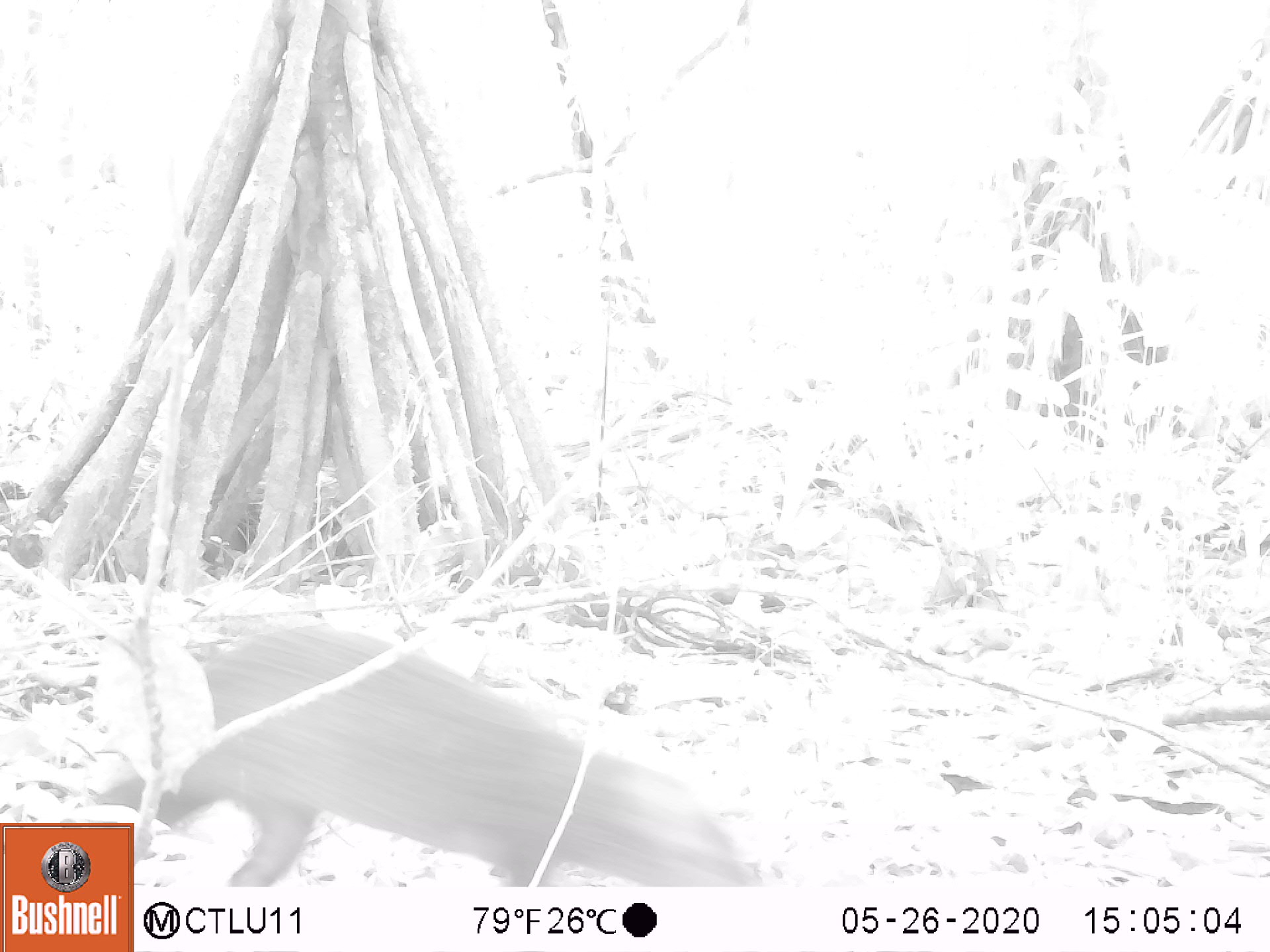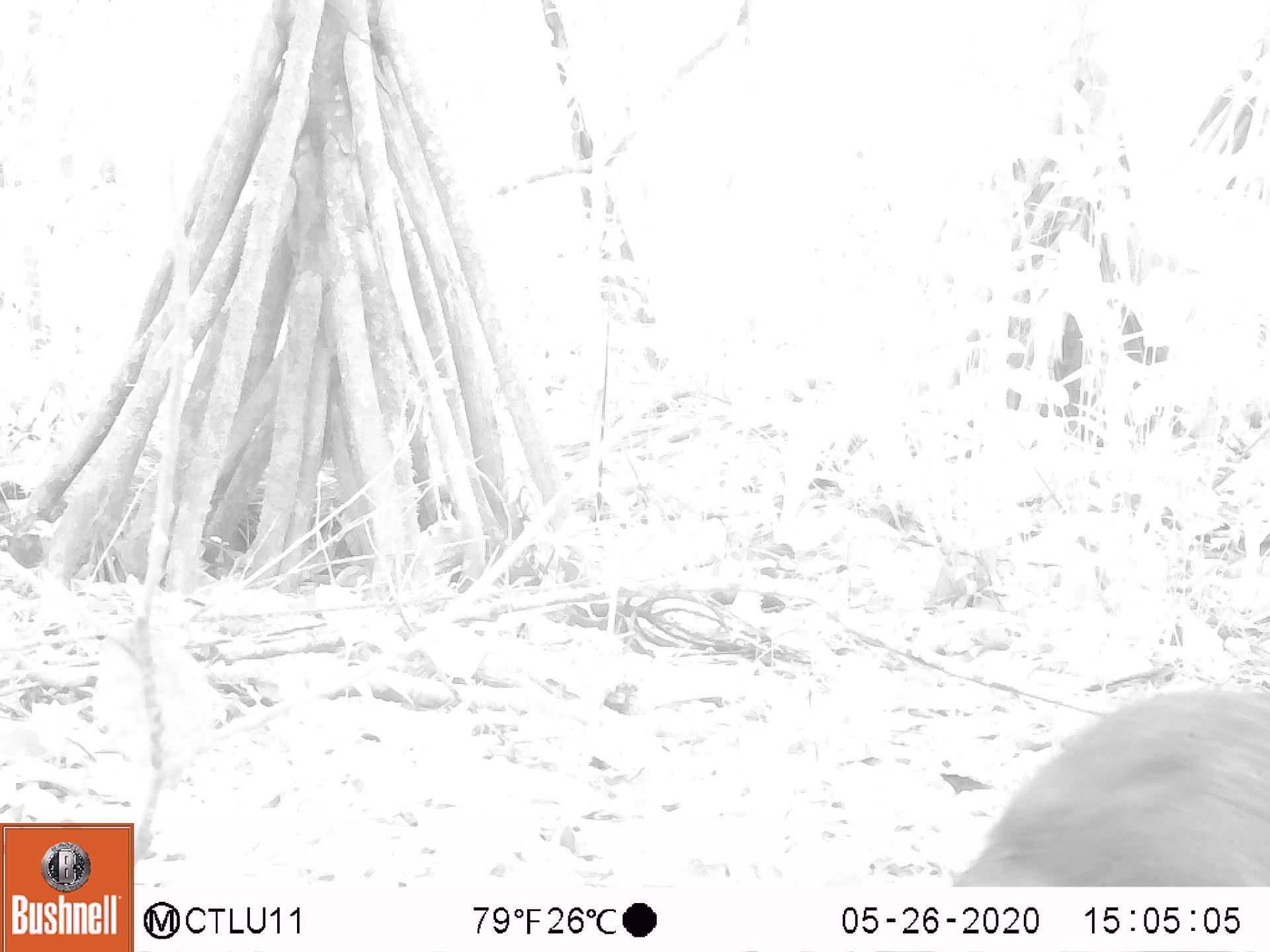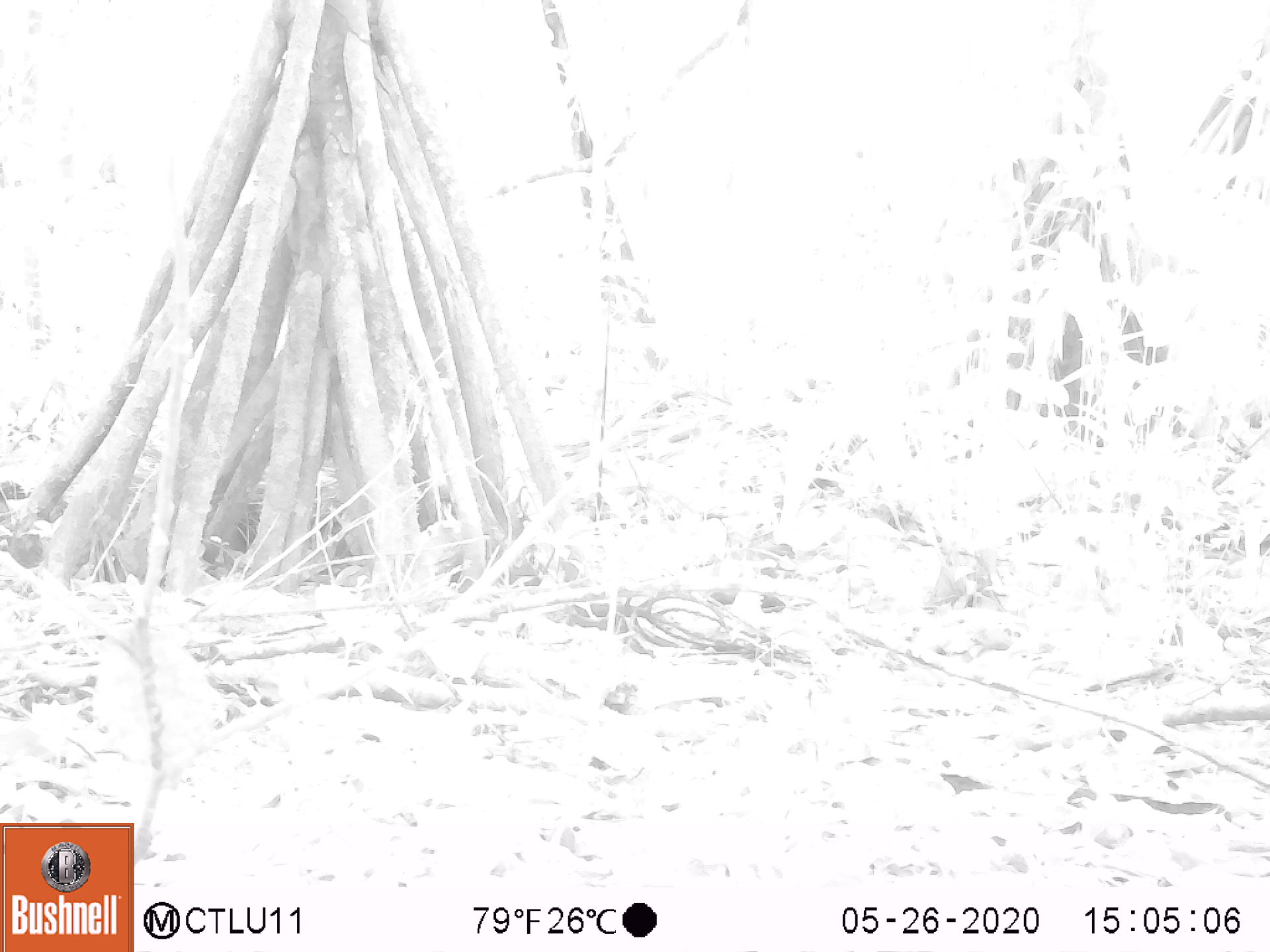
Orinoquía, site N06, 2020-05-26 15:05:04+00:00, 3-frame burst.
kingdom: Animalia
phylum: Chordata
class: Mammalia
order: Rodentia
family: Dasyproctidae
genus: Dasyprocta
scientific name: Dasyprocta fuliginosa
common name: black agouti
Black agouti (Dasyprocta fuliginosa).